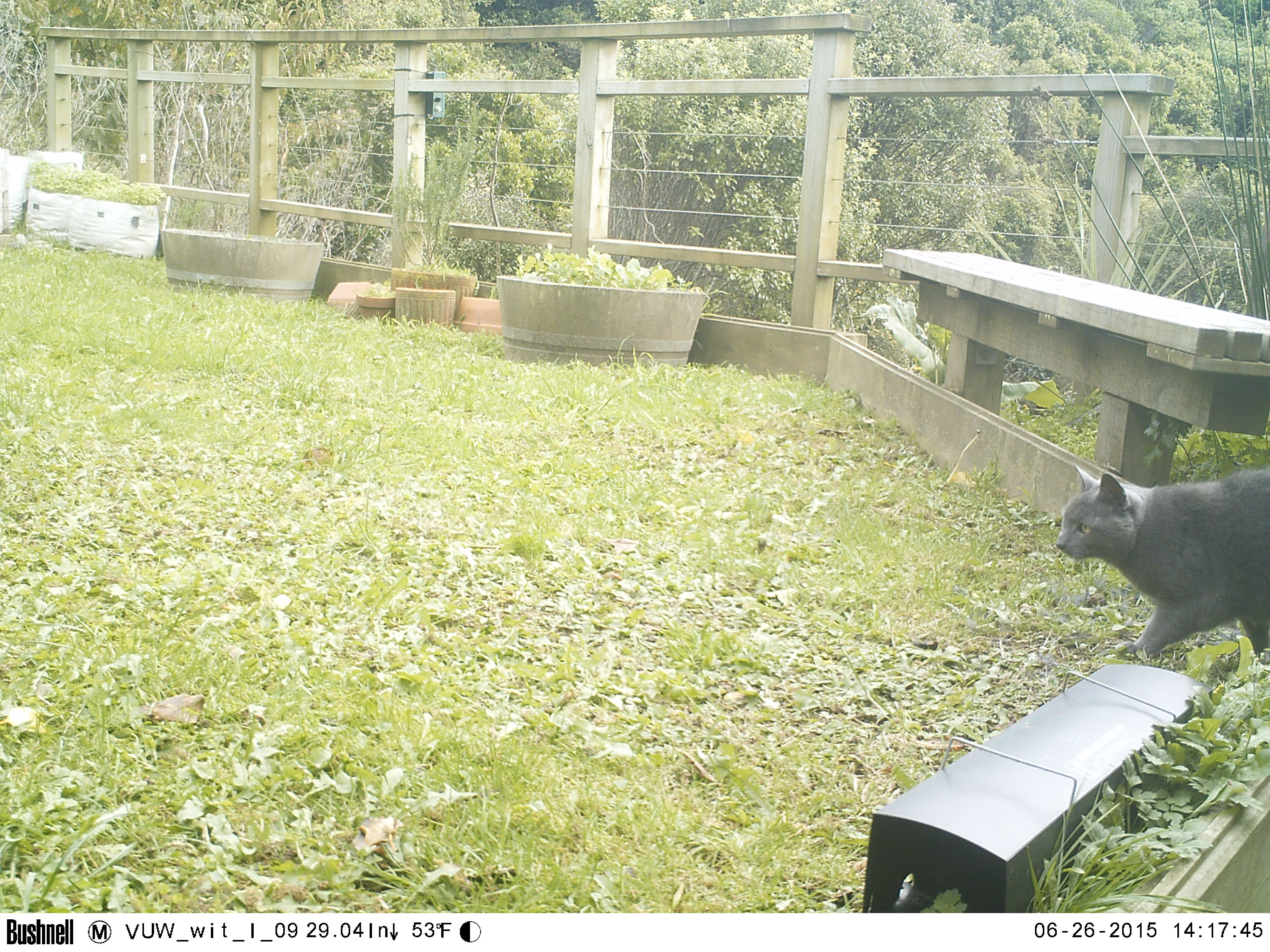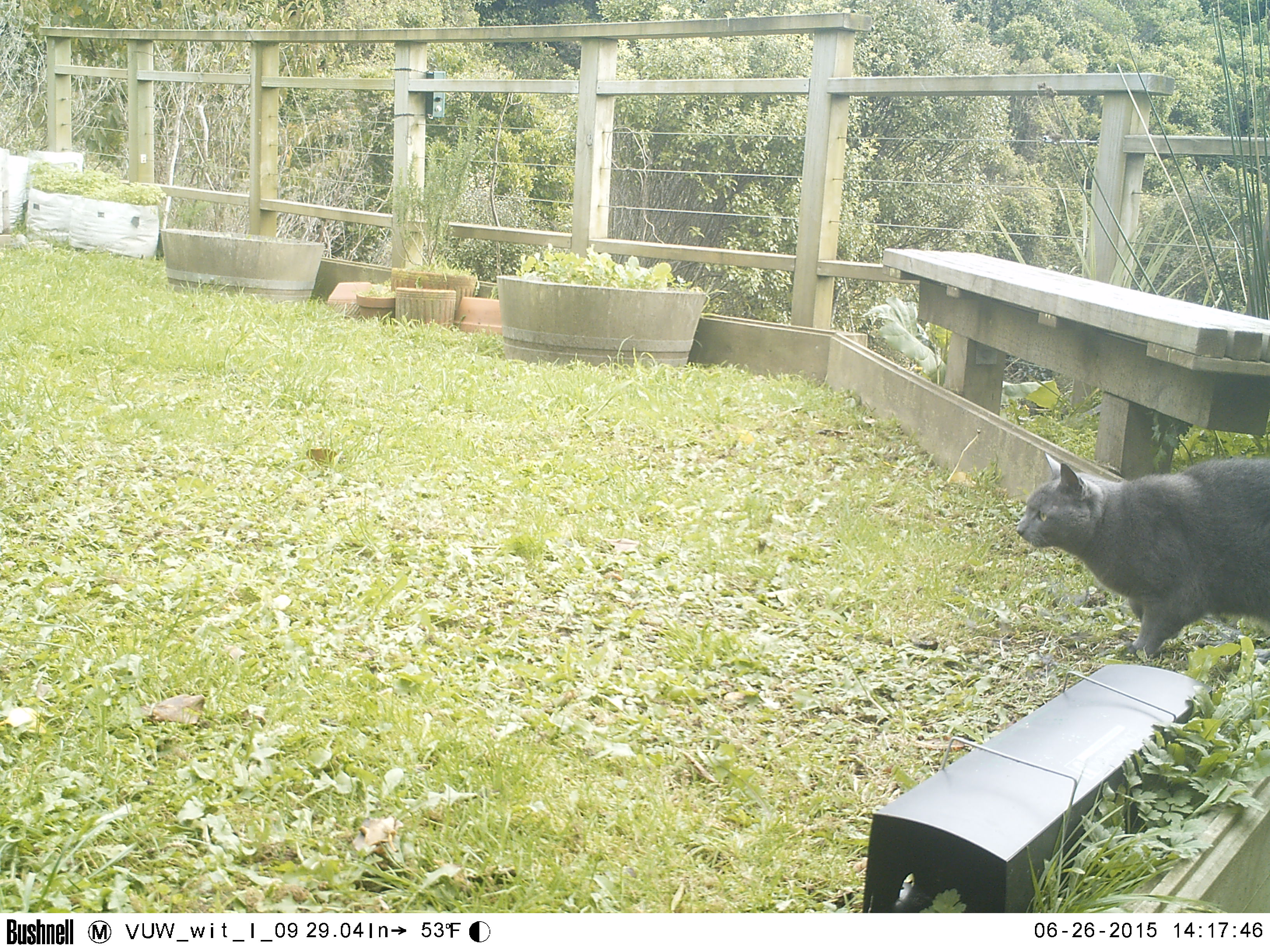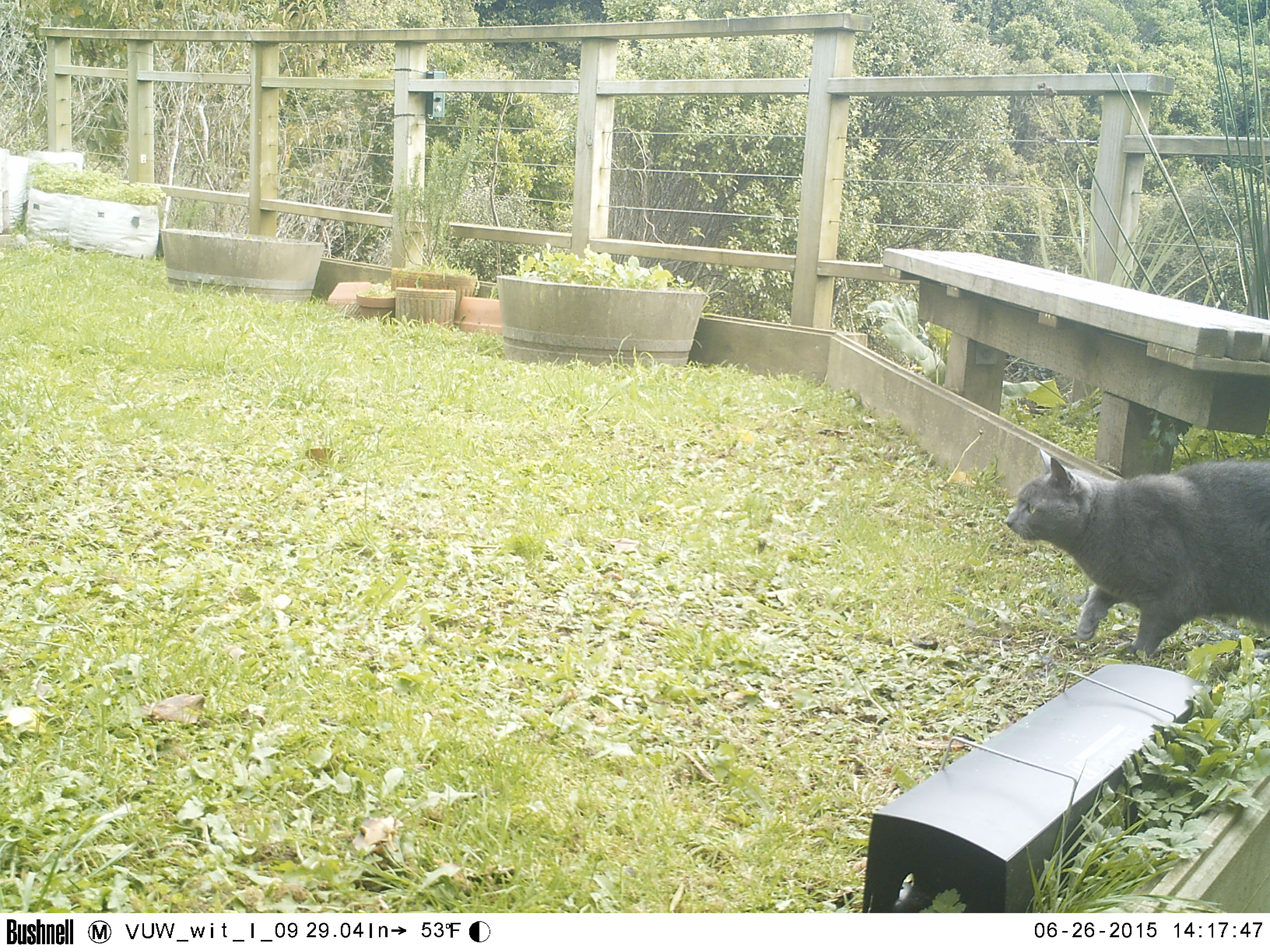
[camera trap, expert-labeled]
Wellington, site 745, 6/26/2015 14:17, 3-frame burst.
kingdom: Animalia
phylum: Chordata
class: Mammalia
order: Carnivora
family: Felidae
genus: Felis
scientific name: Felis catus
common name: cat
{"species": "cat (Felis catus)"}